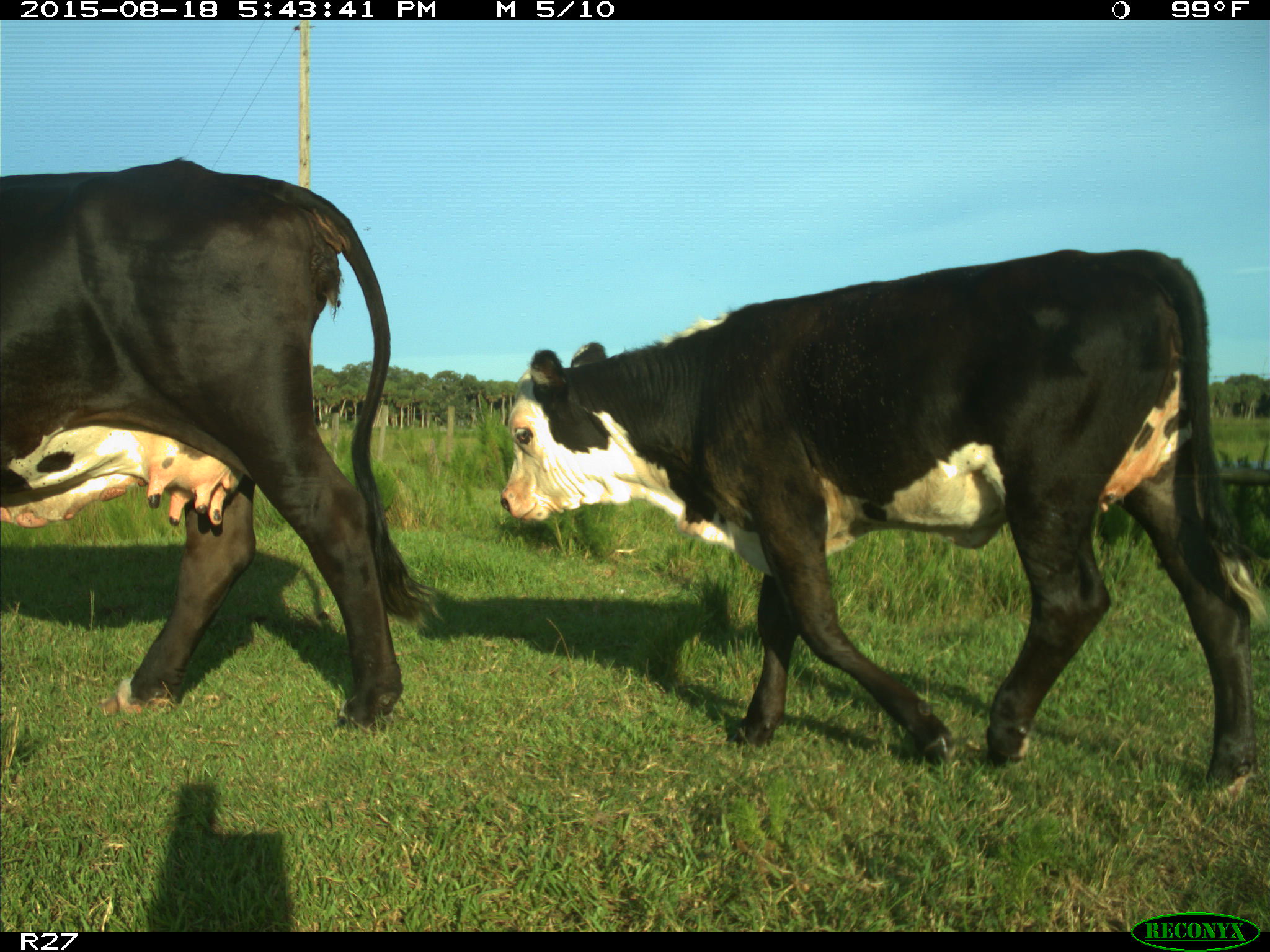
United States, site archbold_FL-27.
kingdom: Animalia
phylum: Chordata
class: Mammalia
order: Artiodactyla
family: Bovidae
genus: Bos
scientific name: Bos taurus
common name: domestic cow